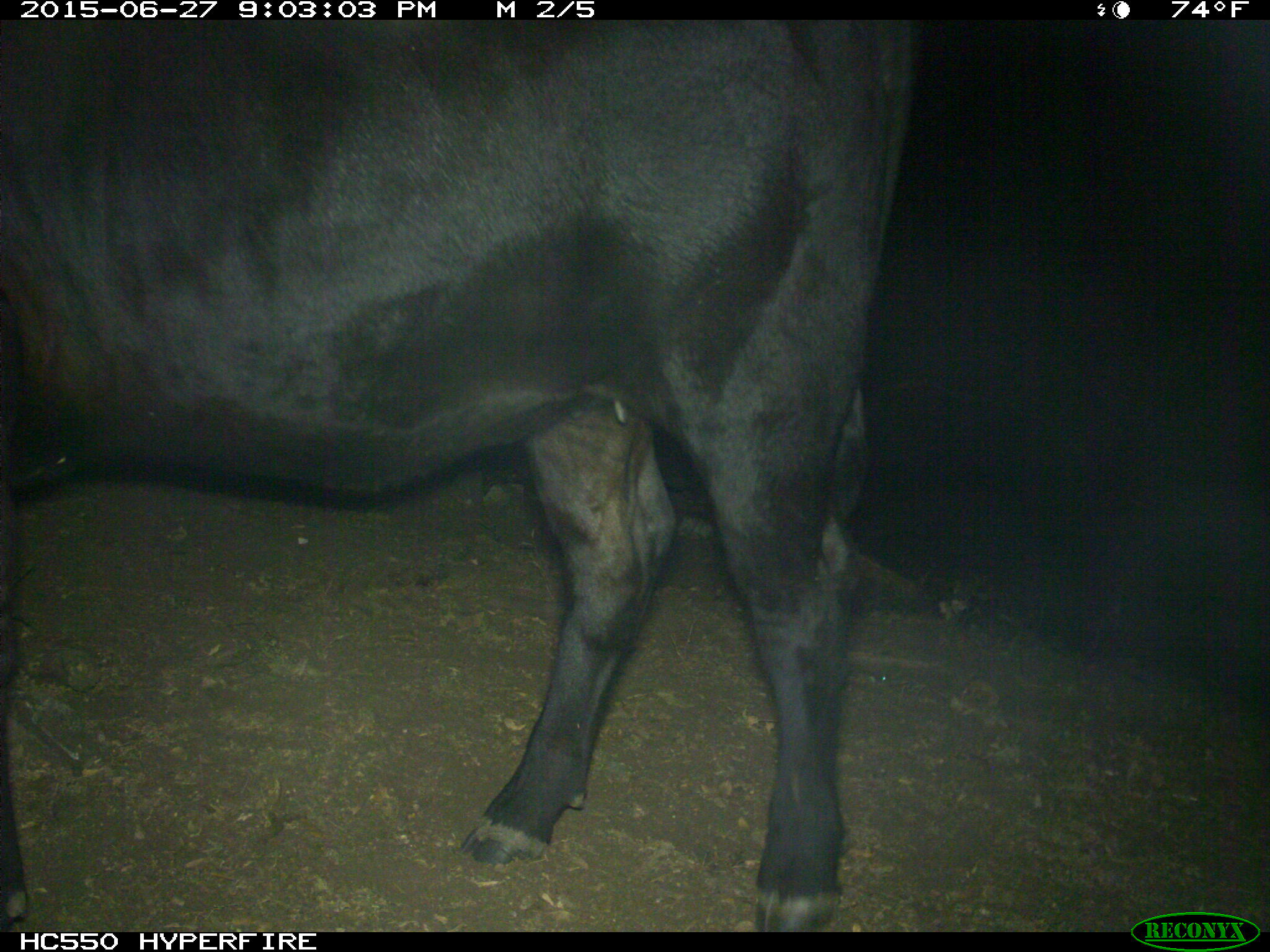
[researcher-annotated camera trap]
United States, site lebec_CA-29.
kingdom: Animalia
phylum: Chordata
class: Mammalia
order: Artiodactyla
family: Bovidae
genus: Bos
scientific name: Bos taurus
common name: domestic cow